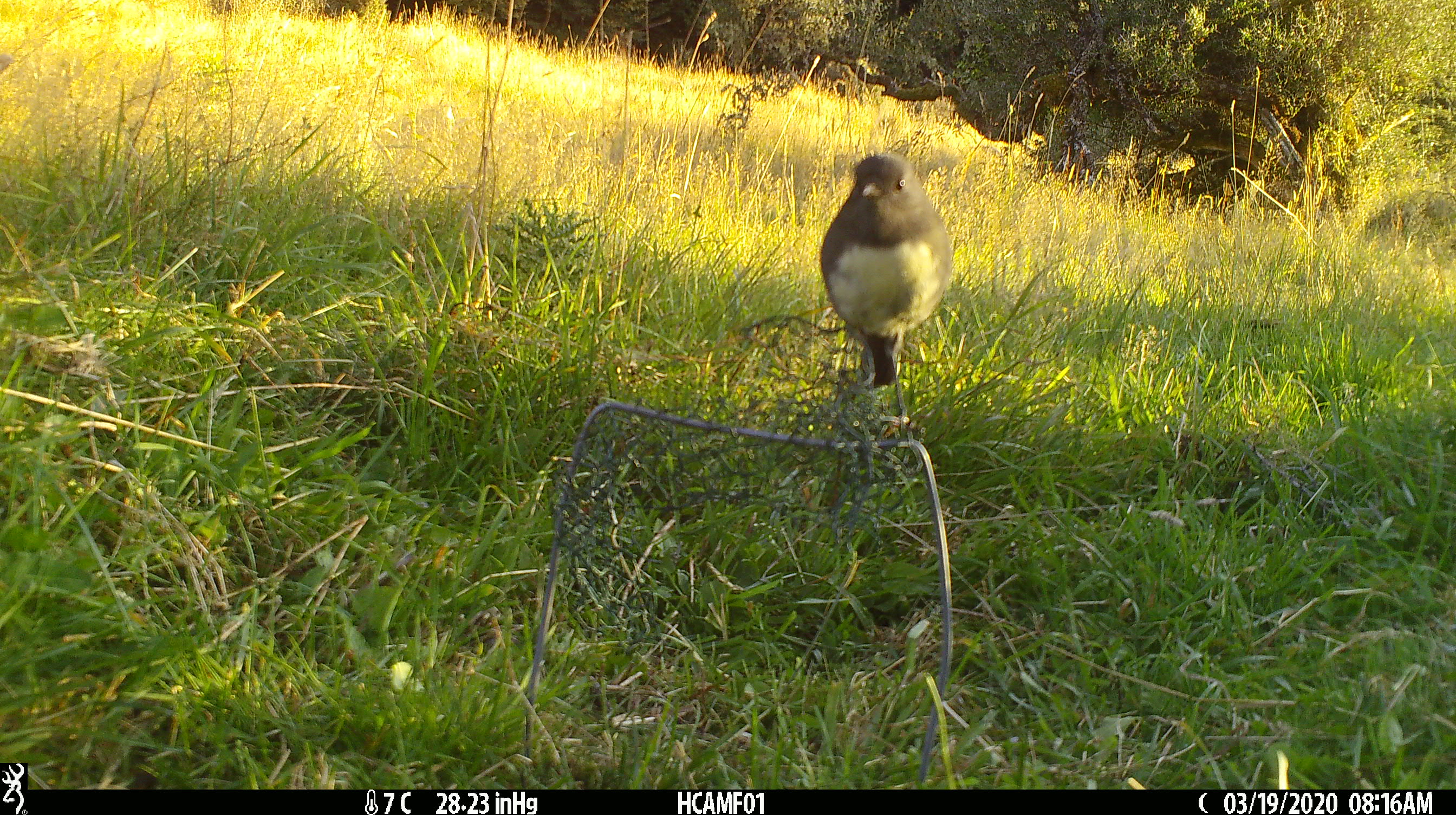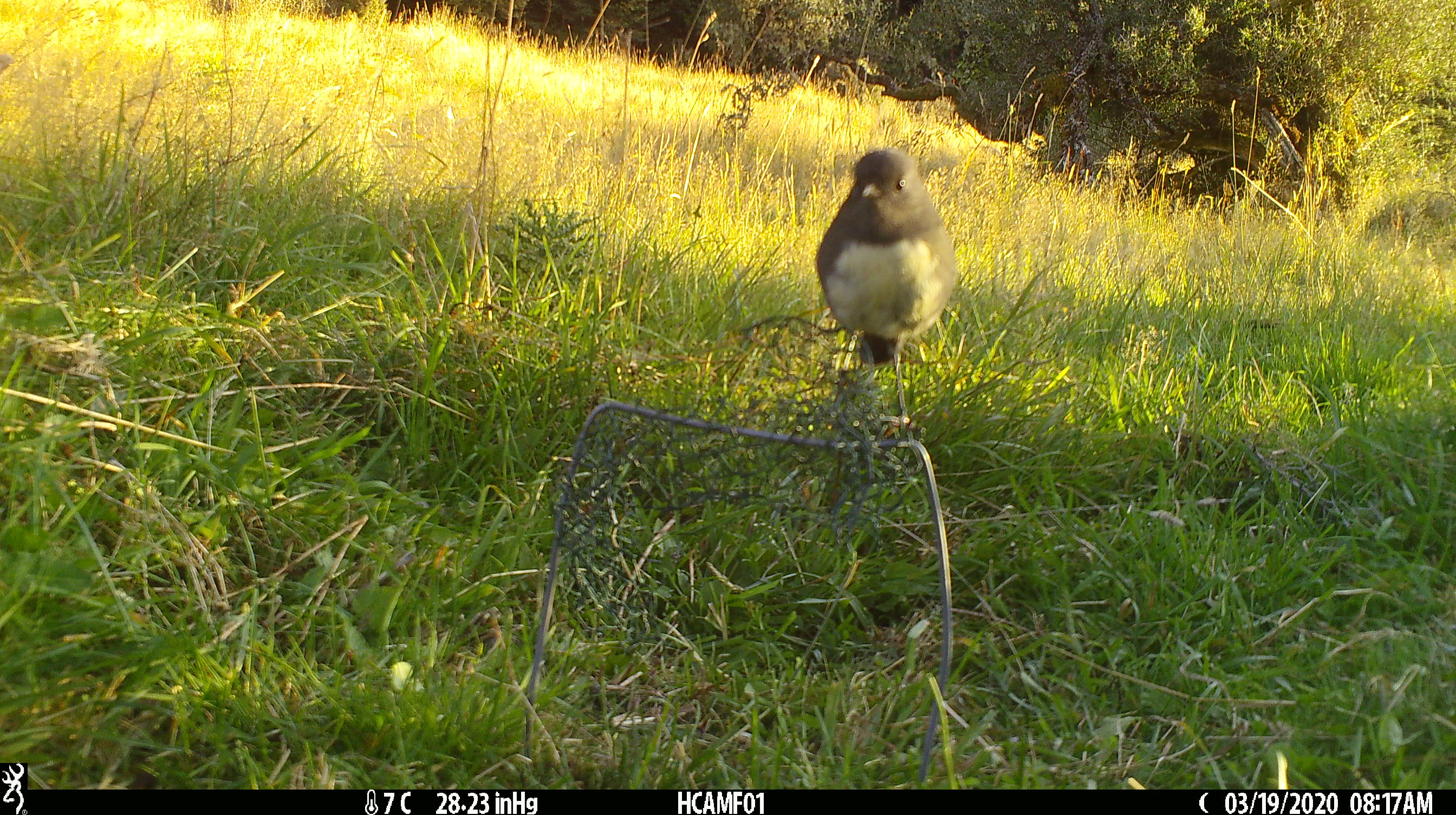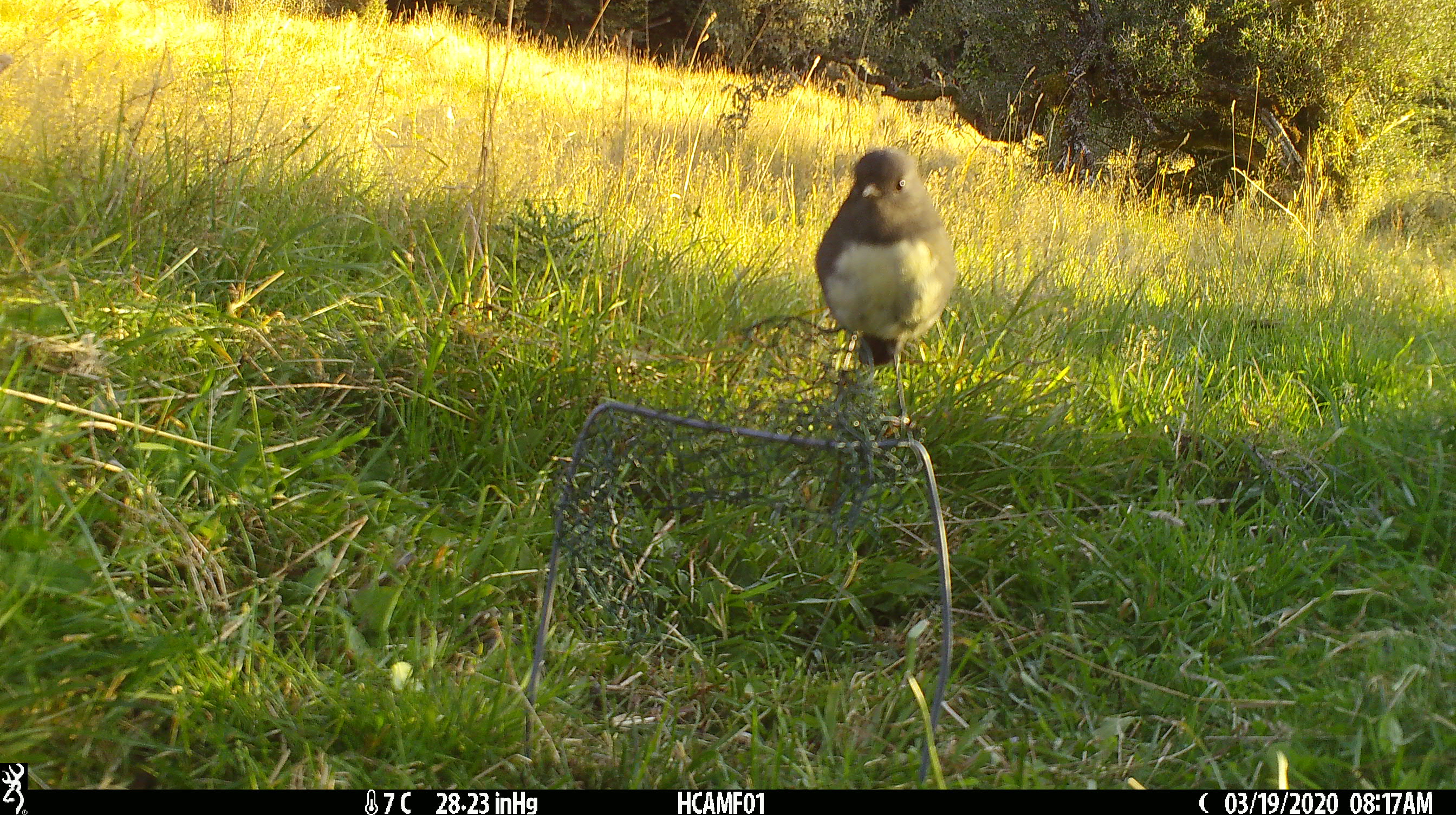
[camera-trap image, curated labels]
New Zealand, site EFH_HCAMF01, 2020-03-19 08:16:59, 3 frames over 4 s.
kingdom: Animalia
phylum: Chordata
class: Aves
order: Passeriformes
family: Petroicidae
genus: Petroica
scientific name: Petroica australis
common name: new zealand robin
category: robin